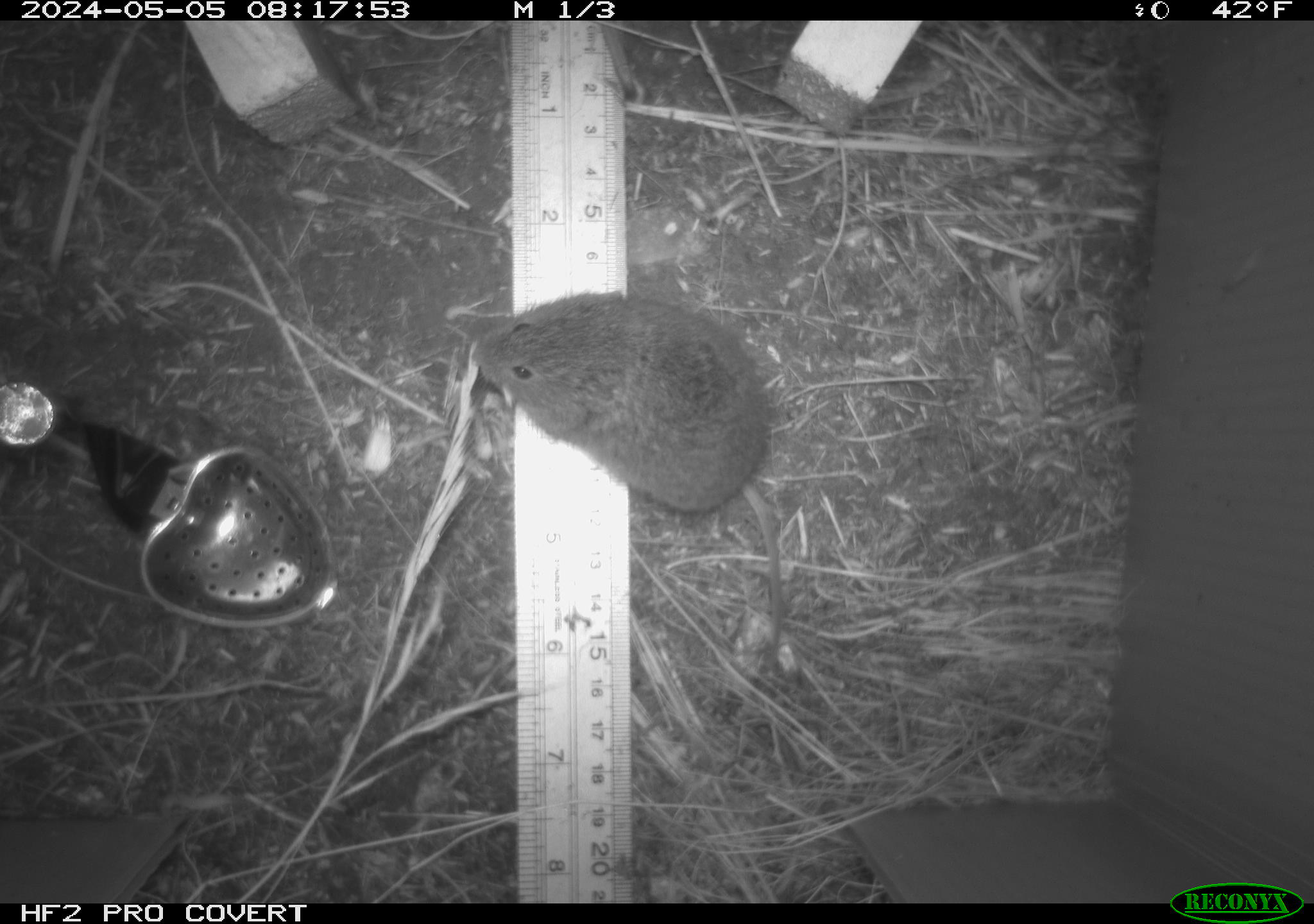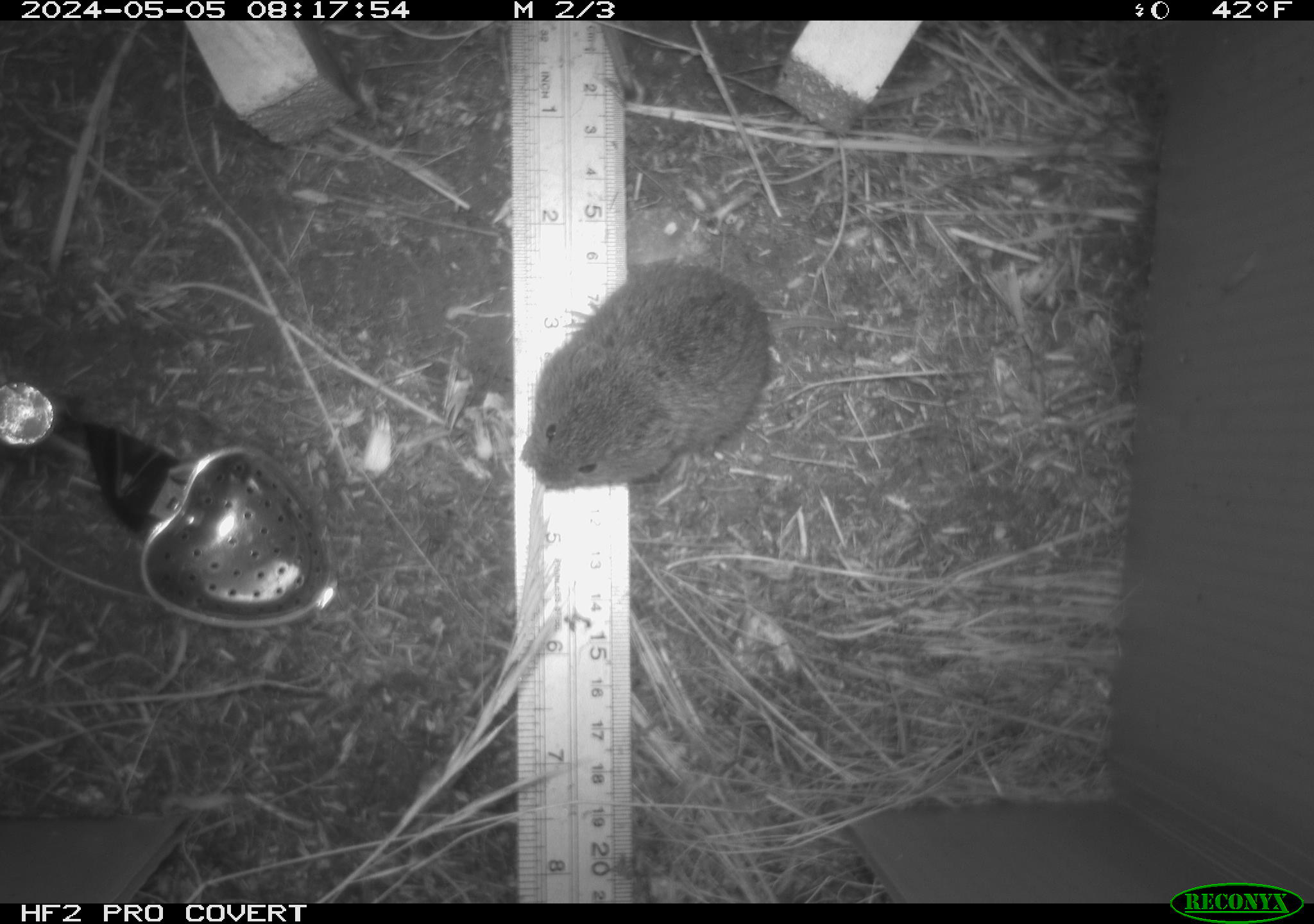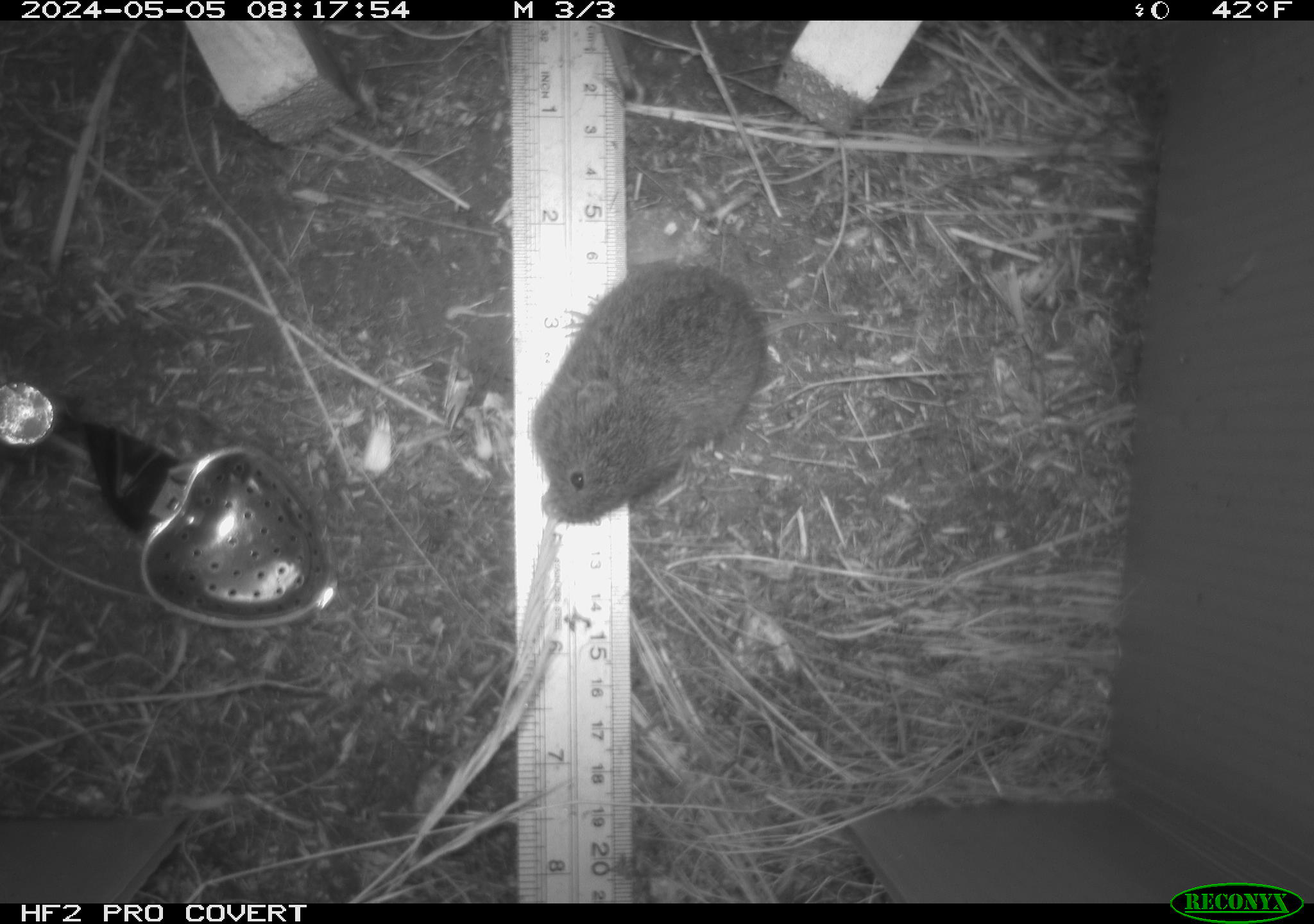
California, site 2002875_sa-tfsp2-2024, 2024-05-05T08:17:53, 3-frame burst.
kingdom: Animalia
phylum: Chordata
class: Mammalia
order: Rodentia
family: Cricetidae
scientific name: Arvicolinae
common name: voles, lemmings, and muskrats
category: arvicolinae subfamily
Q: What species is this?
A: Arvicolinae subfamily (voles, lemmings, and muskrats) (Arvicolinae).